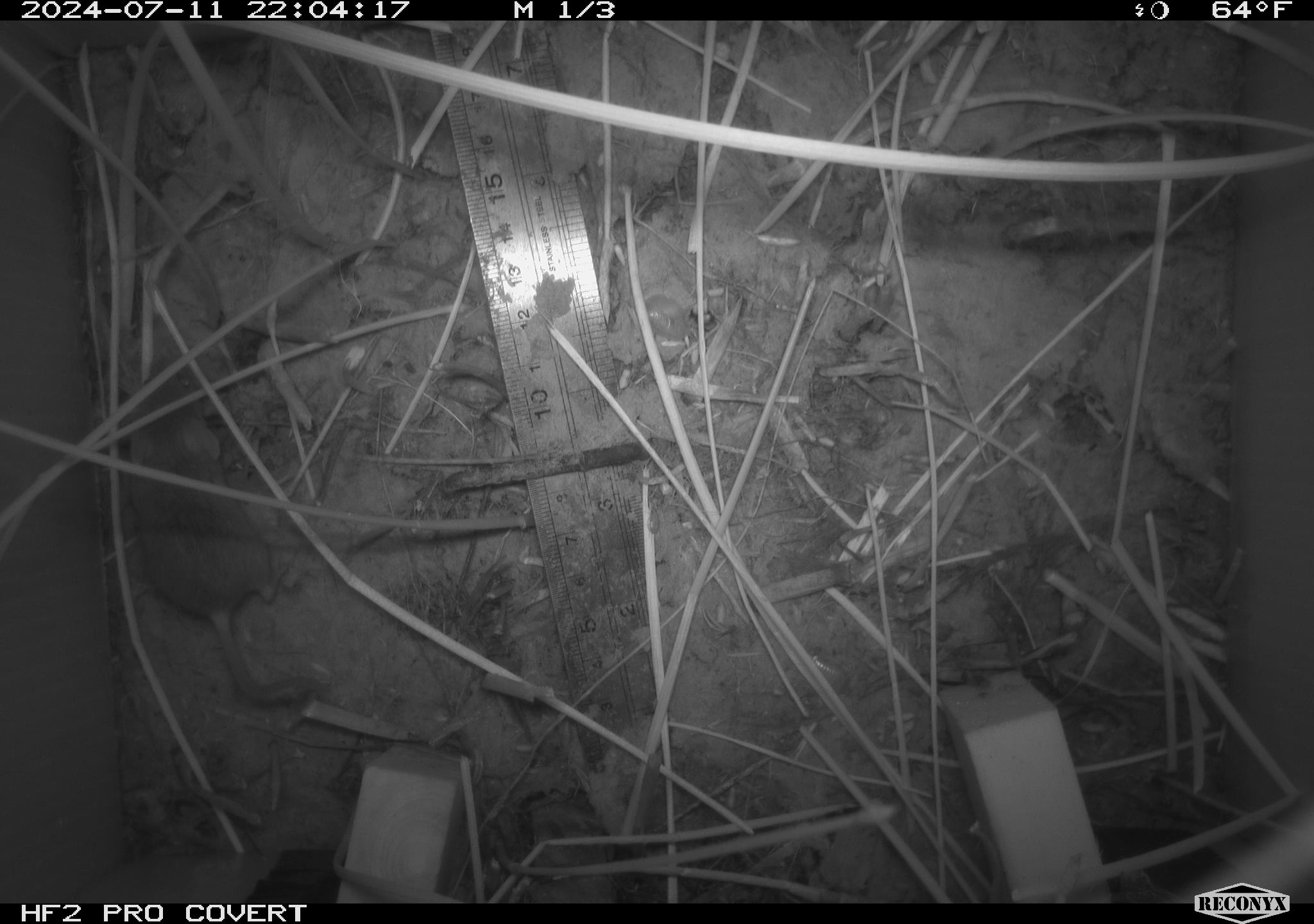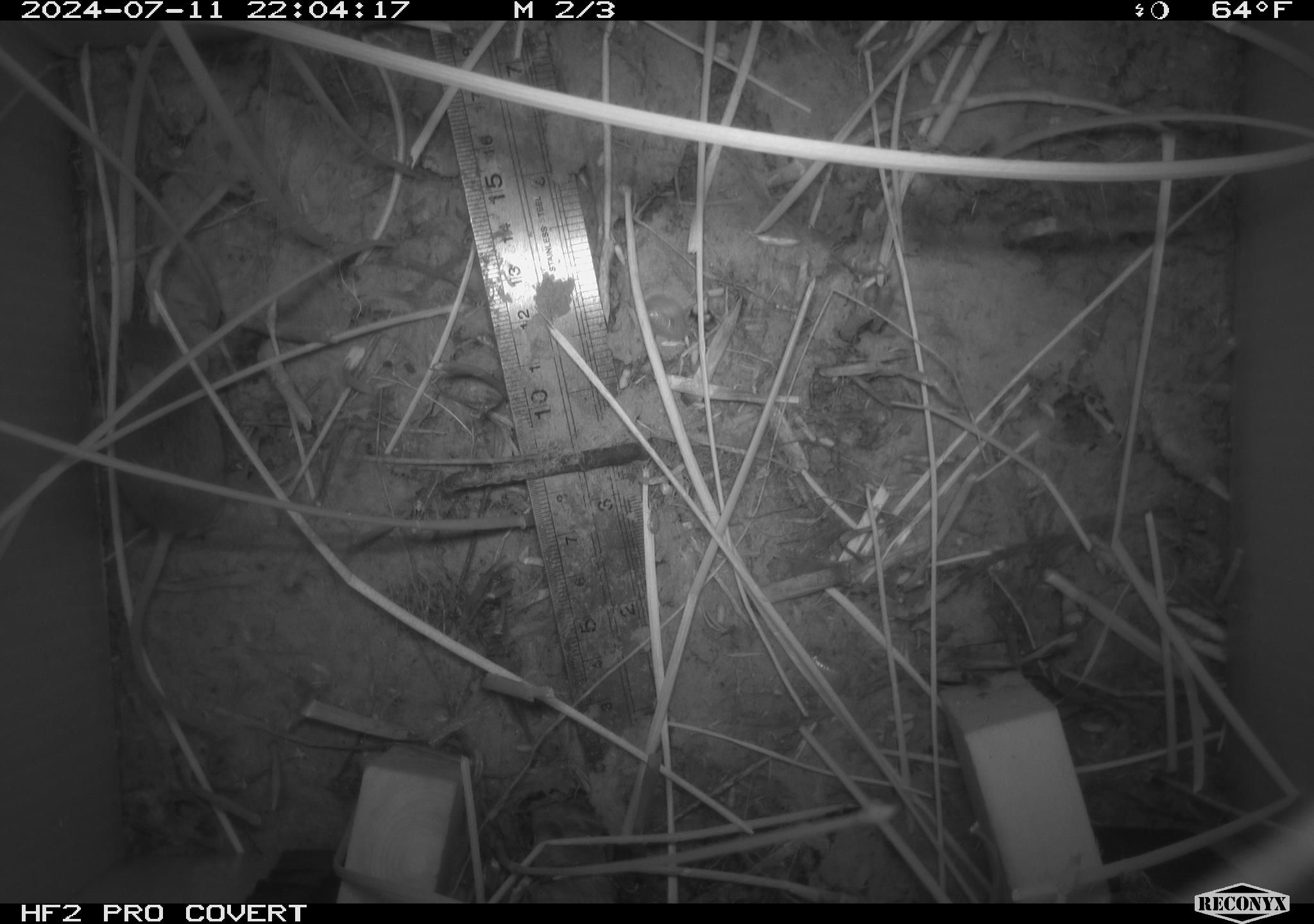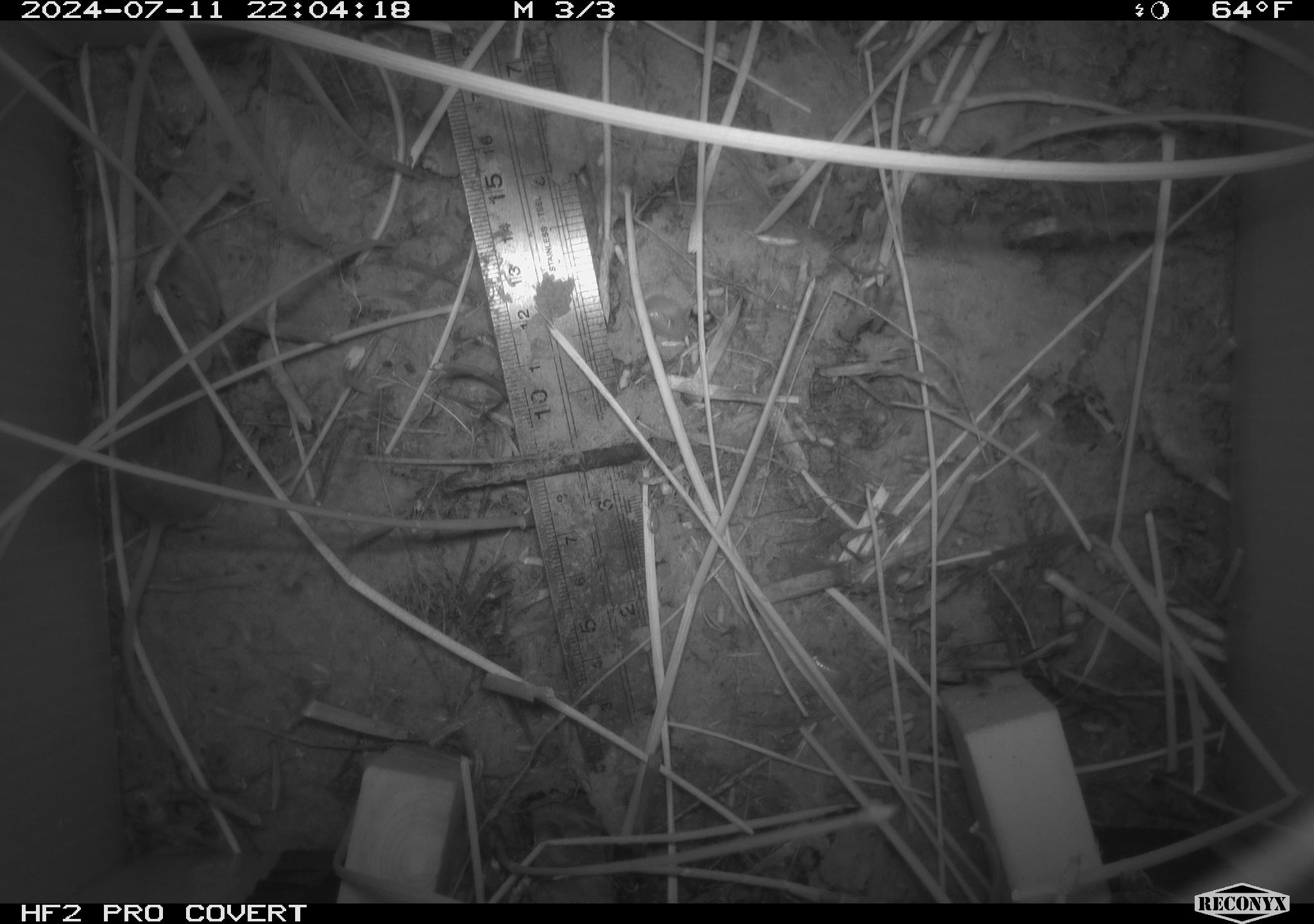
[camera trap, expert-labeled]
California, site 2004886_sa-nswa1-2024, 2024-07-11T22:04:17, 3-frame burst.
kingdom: Animalia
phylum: Chordata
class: Mammalia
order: Rodentia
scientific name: Rodentia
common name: rodent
Rodent (Rodentia).